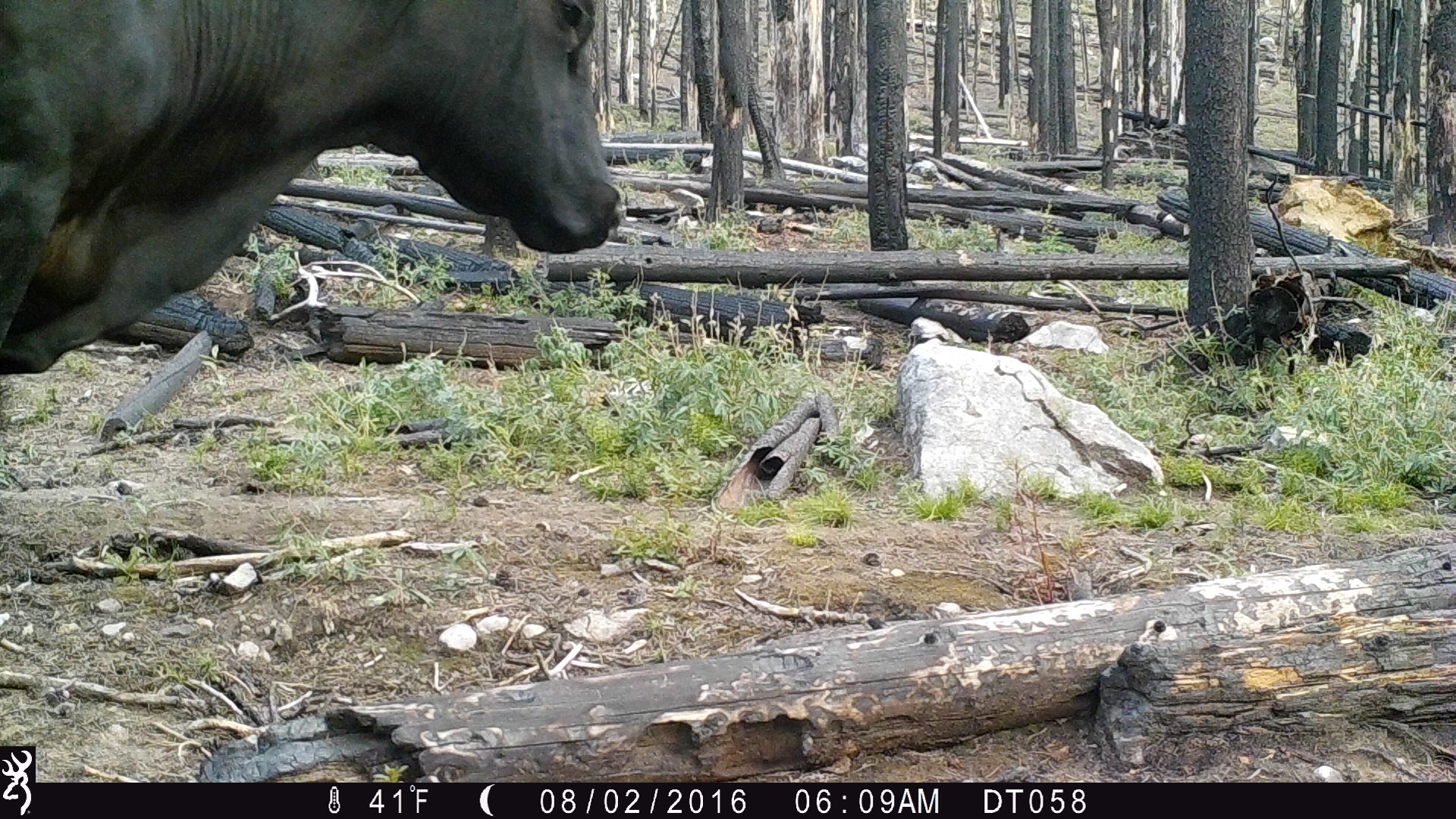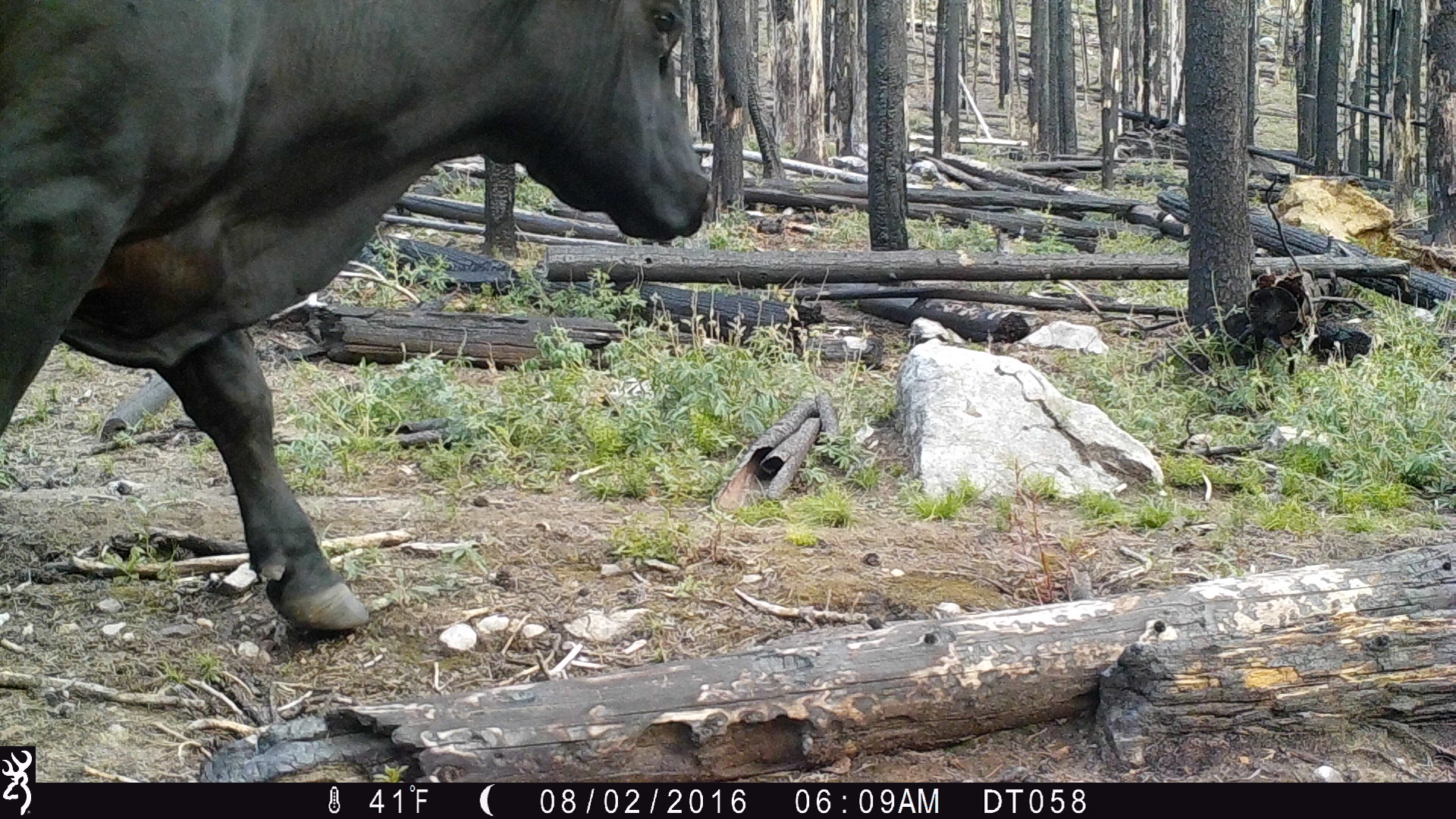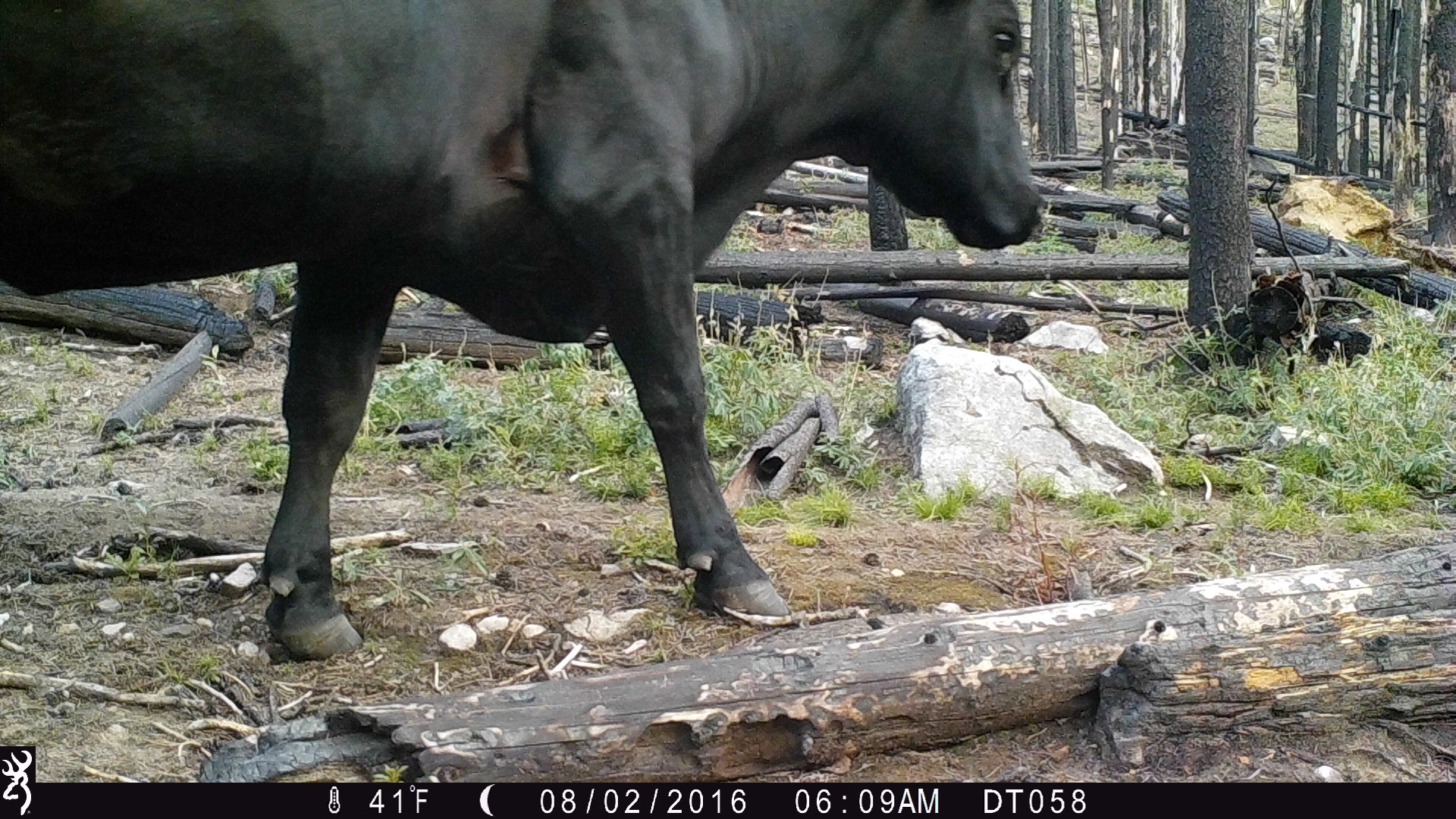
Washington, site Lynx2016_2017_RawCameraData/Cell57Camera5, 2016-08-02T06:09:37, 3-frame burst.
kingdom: Animalia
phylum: Chordata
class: Mammalia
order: Artiodactyla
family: Bovidae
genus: Bos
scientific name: Bos taurus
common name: domestic cattle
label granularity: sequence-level